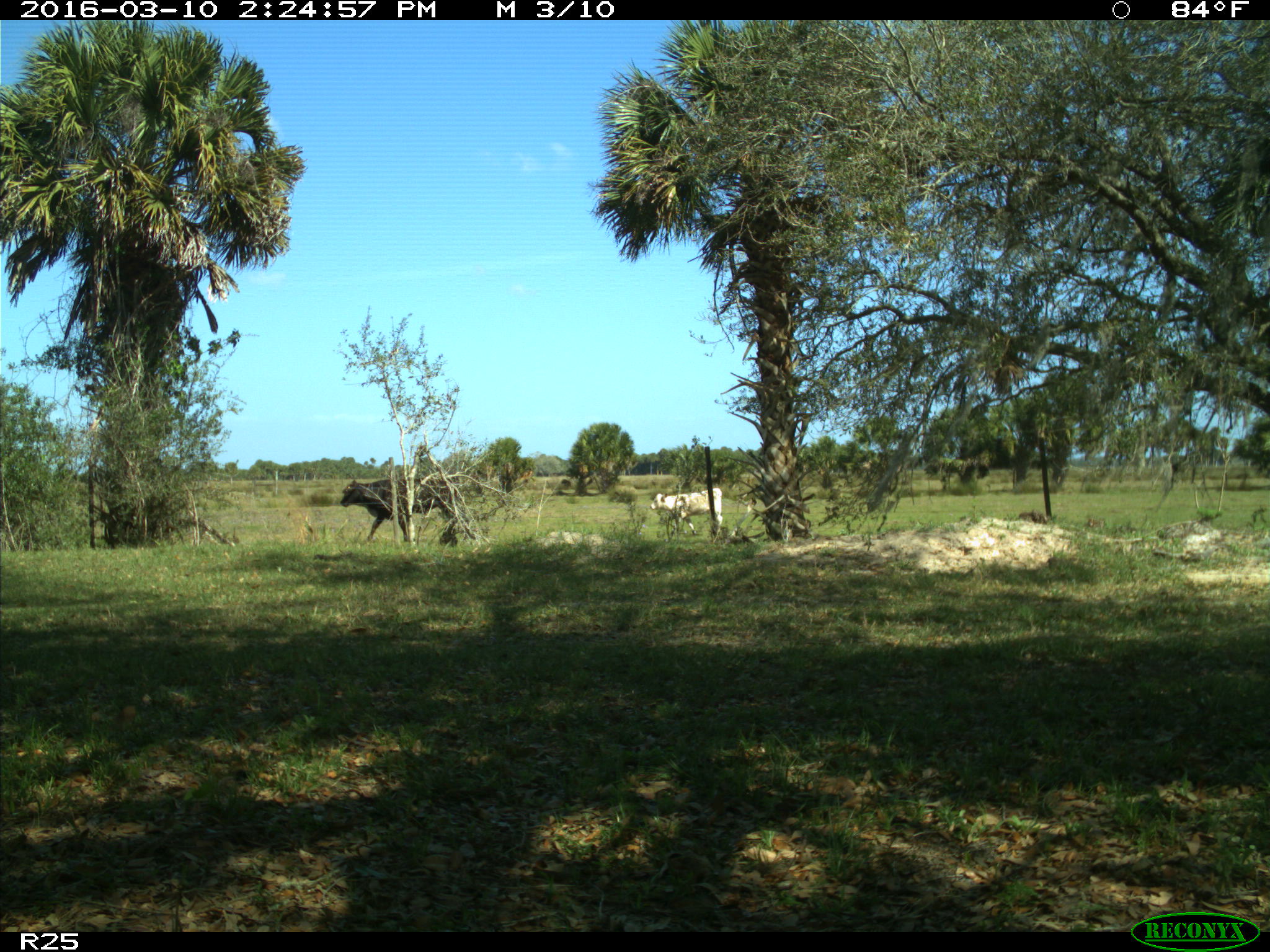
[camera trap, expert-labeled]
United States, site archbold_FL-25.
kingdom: Animalia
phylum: Chordata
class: Mammalia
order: Artiodactyla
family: Bovidae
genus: Bos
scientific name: Bos taurus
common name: domestic cow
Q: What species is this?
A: Bos taurus (domestic cow).